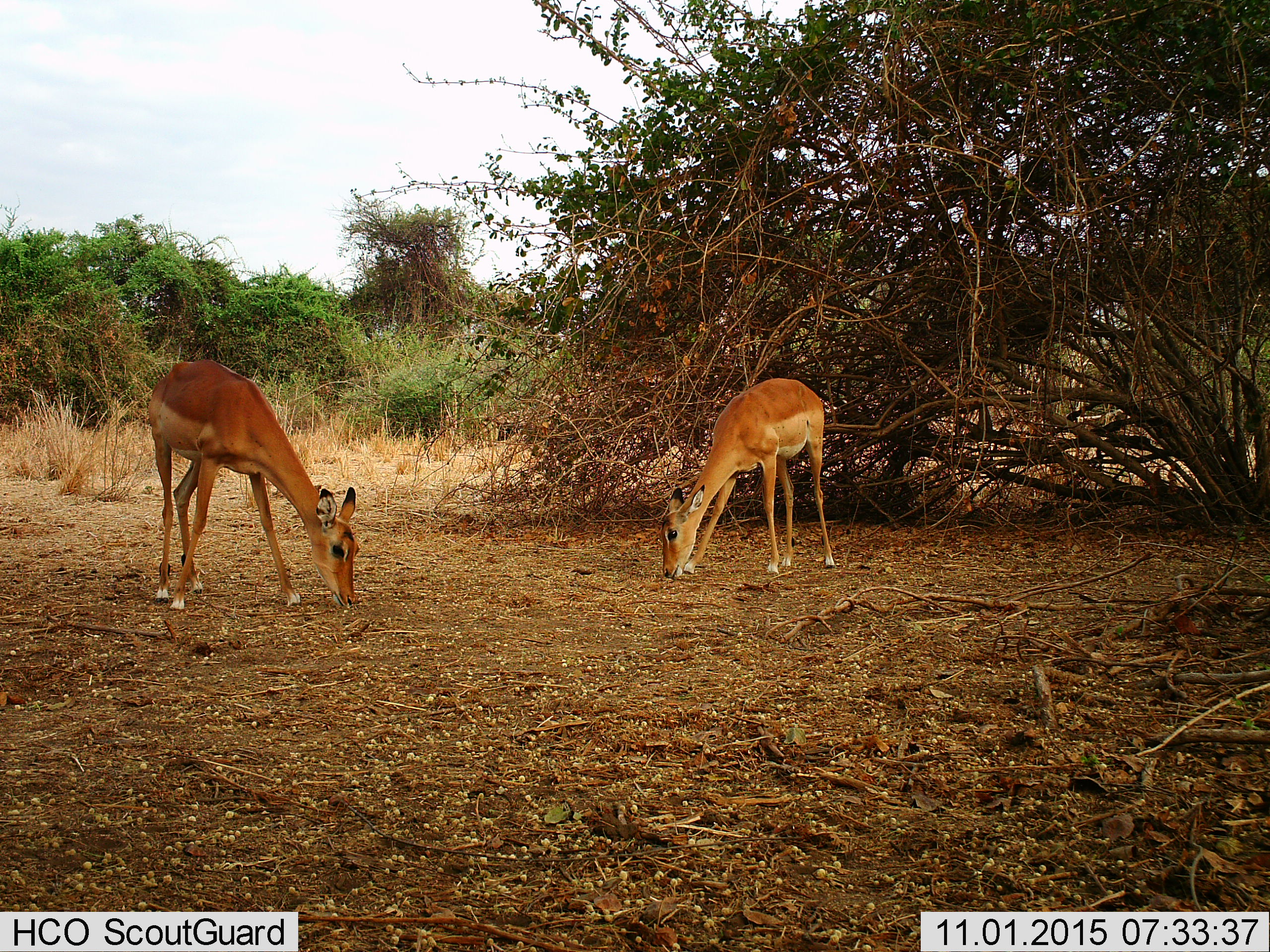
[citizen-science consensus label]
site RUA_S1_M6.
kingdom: Animalia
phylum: Chordata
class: Mammalia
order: Artiodactyla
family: Bovidae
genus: Aepyceros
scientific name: Aepyceros melampus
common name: impala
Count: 2.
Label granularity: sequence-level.